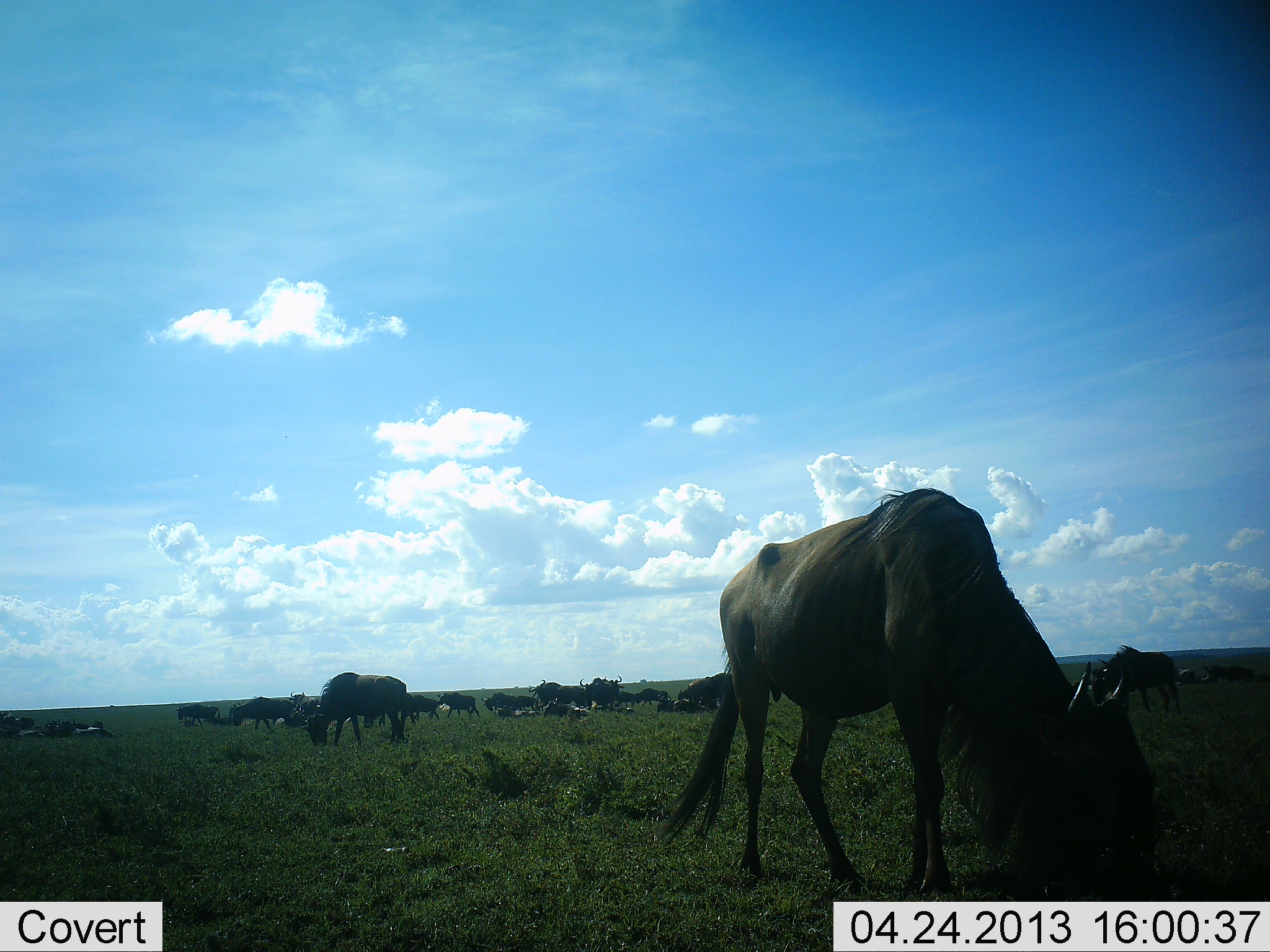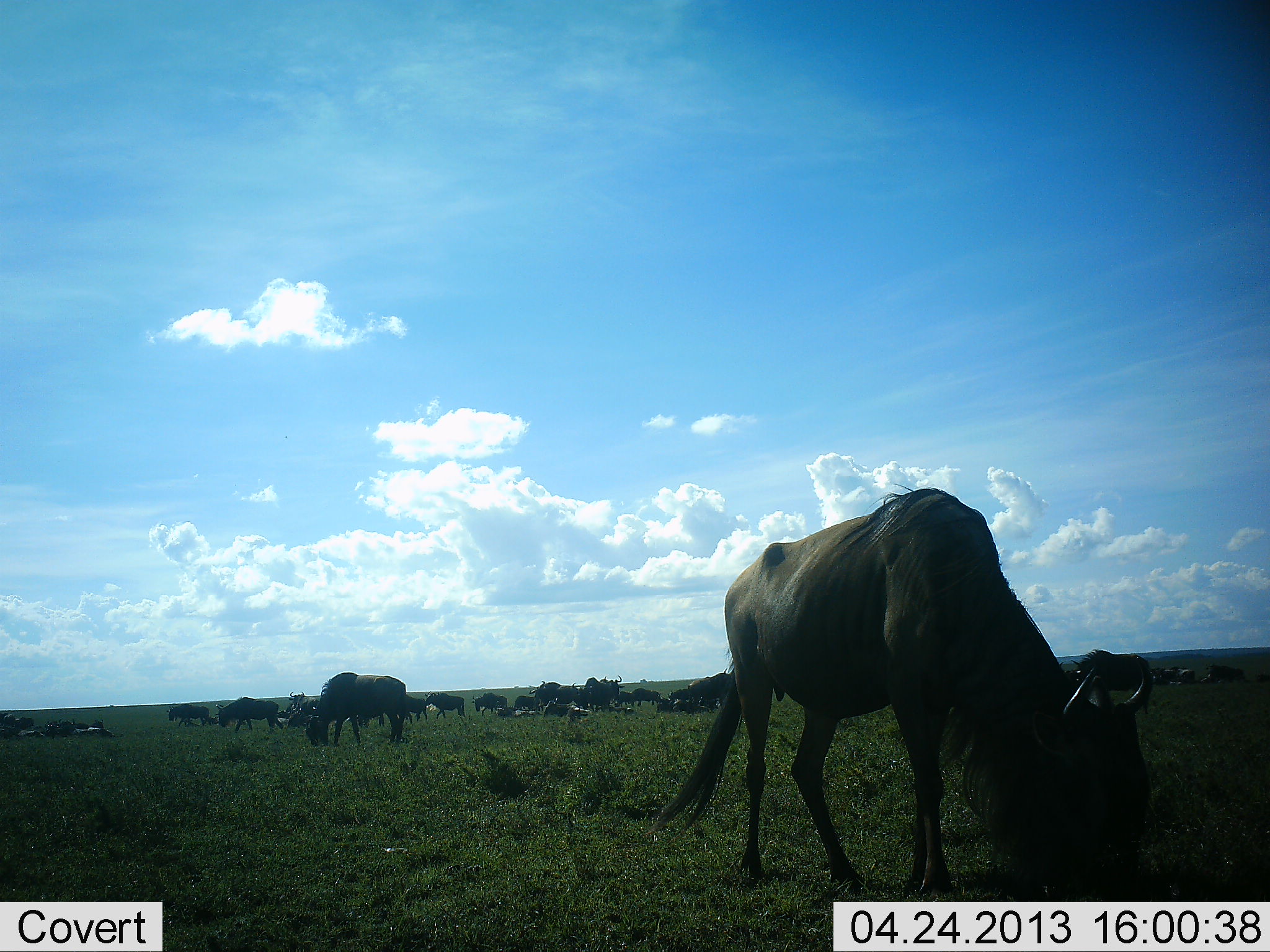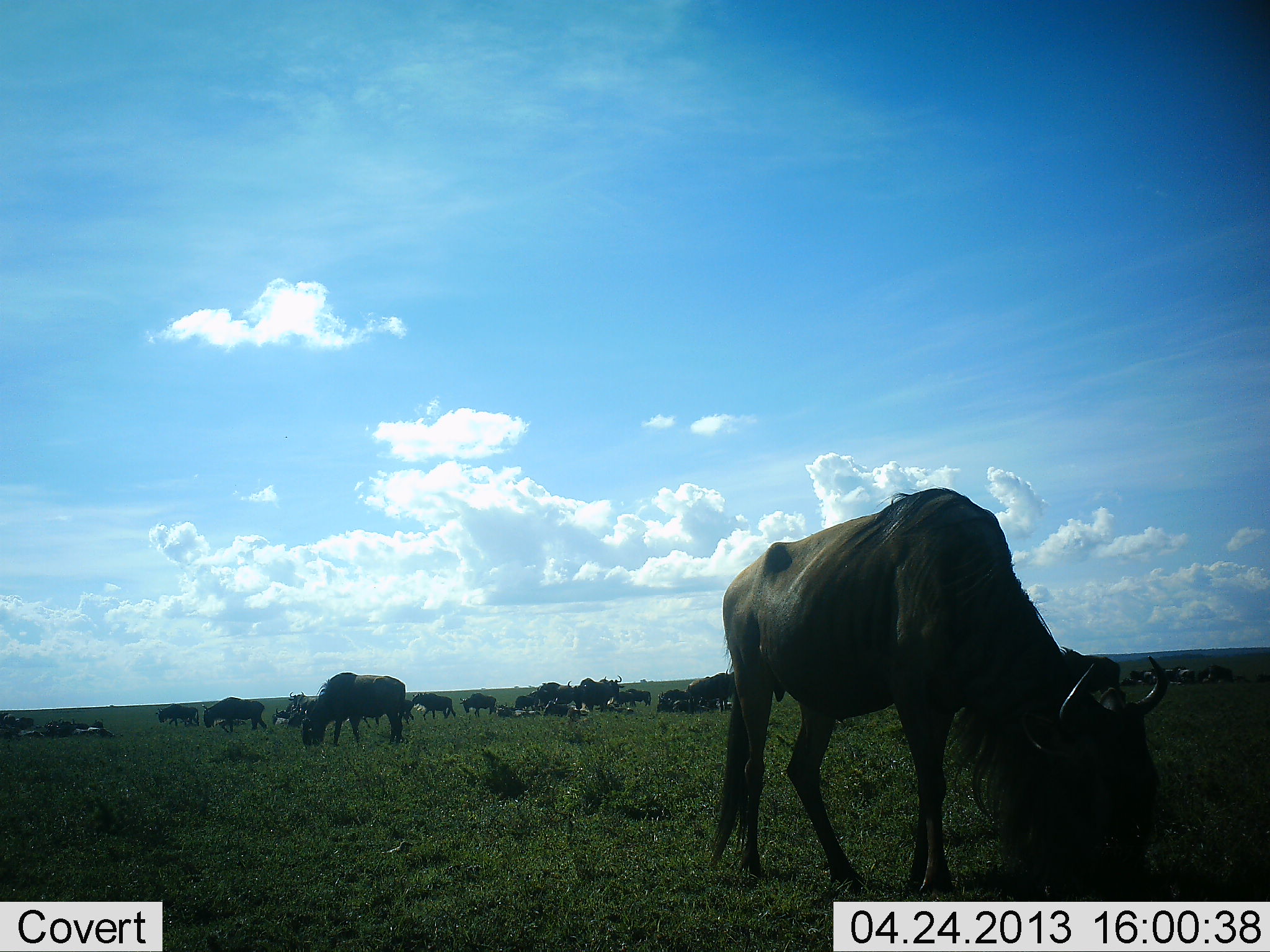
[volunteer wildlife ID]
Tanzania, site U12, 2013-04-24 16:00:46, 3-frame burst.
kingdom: Animalia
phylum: Chordata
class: Mammalia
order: Artiodactyla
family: Bovidae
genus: Connochaetes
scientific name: Connochaetes taurinus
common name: blue wildebeest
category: wildebeest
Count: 11-50.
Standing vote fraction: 42%.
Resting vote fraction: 36%.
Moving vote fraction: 64%.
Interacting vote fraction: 3%.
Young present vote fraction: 0%.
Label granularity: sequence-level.